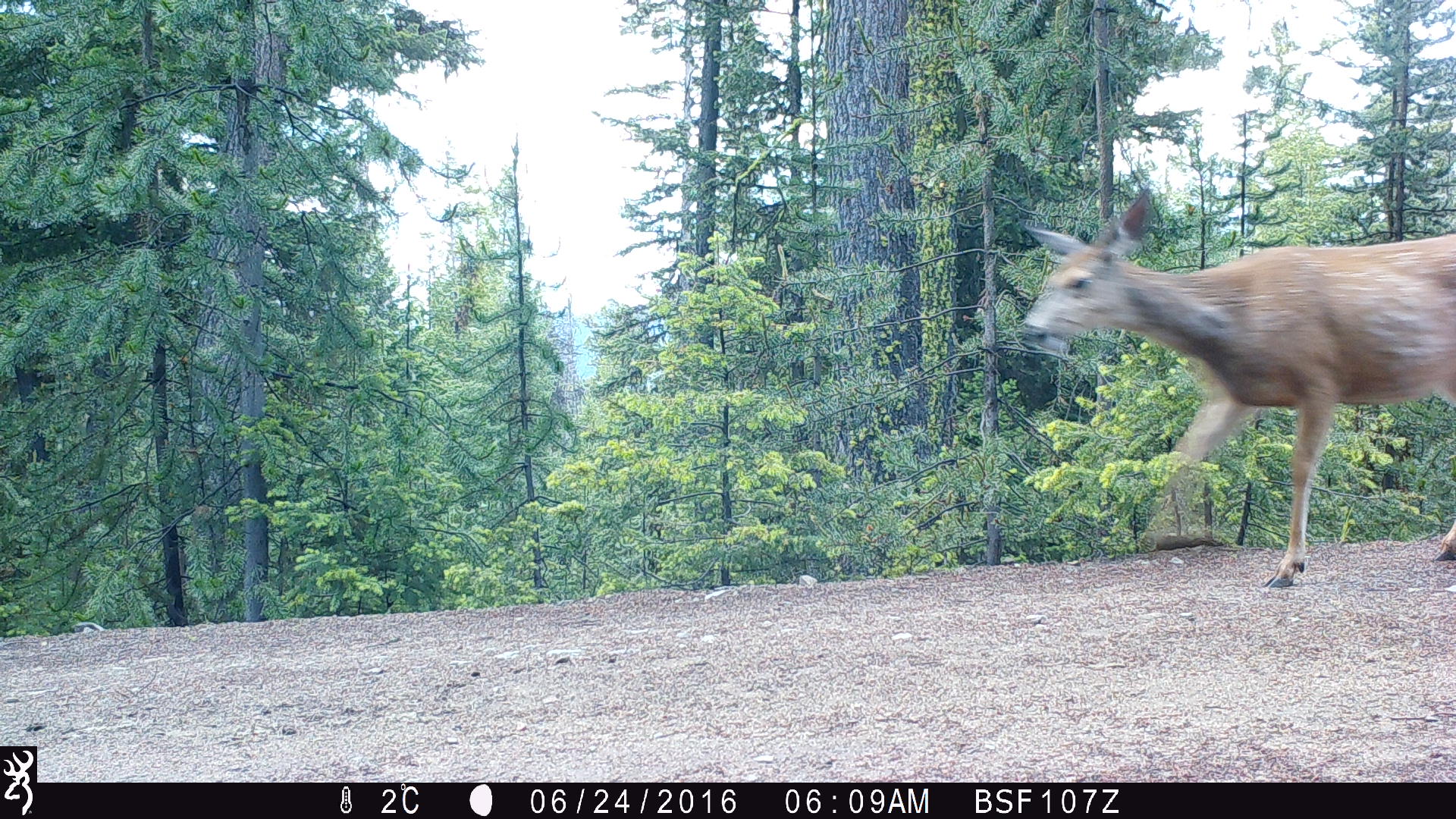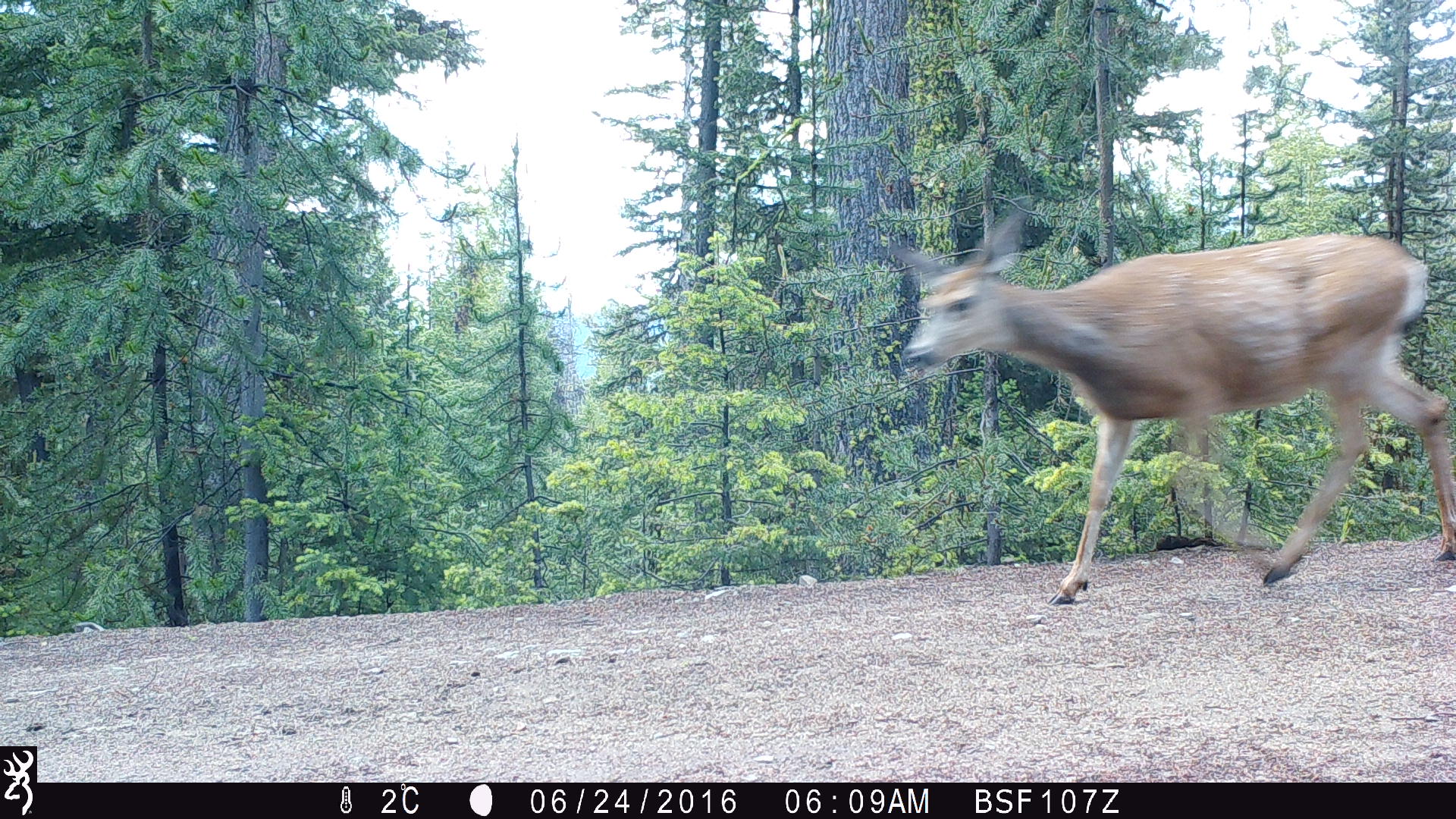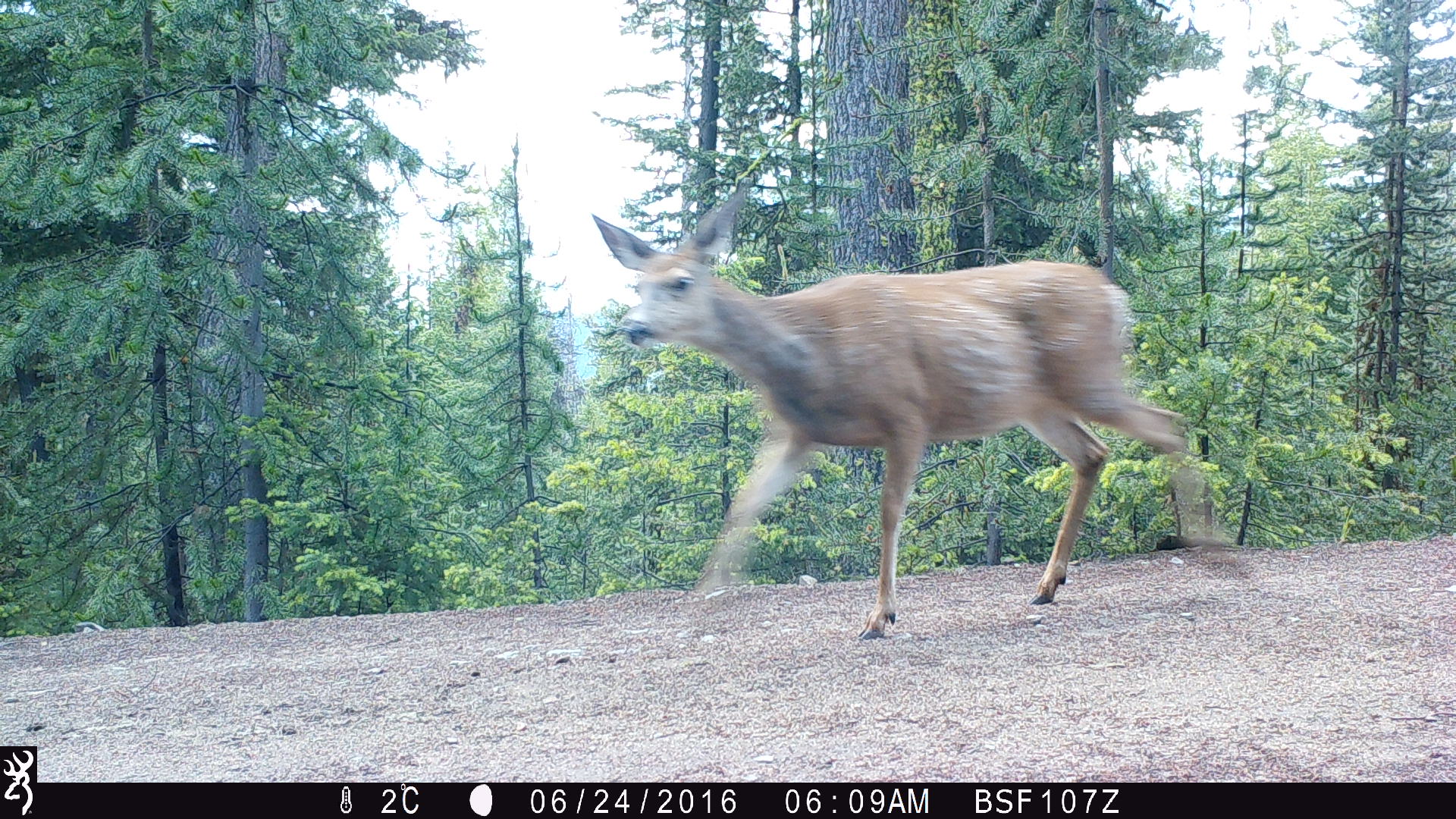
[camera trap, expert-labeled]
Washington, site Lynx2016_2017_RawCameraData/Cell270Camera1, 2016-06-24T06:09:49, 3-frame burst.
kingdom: Animalia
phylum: Chordata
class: Mammalia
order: Artiodactyla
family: Cervidae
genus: Odocoileus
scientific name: Odocoileus hemionus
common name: mule deer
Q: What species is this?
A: Odocoileus hemionus (mule deer).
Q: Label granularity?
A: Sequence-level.